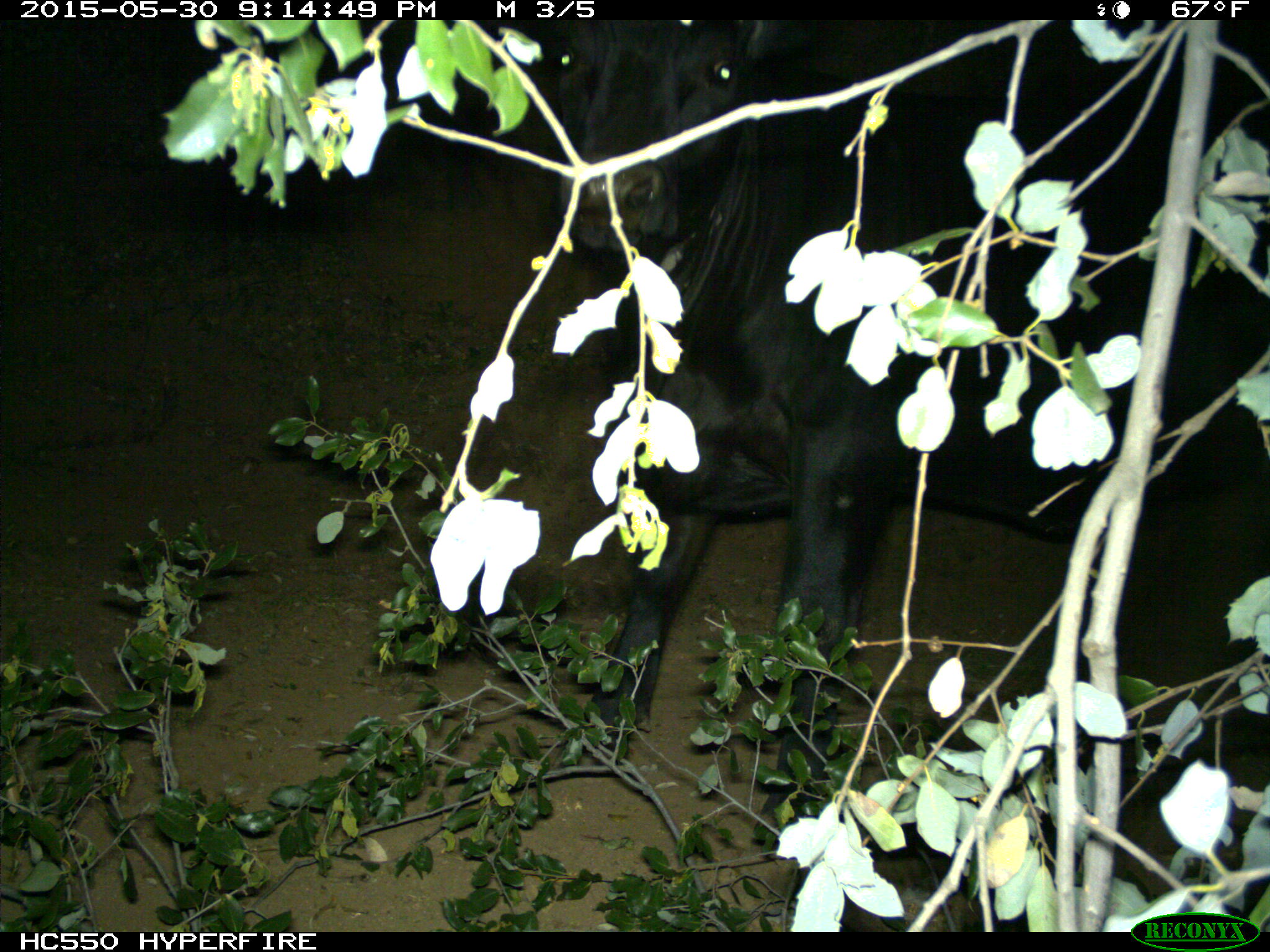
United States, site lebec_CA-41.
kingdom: Animalia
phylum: Chordata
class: Mammalia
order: Artiodactyla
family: Bovidae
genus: Bos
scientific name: Bos taurus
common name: domestic cow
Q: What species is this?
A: Bos taurus (domestic cow).